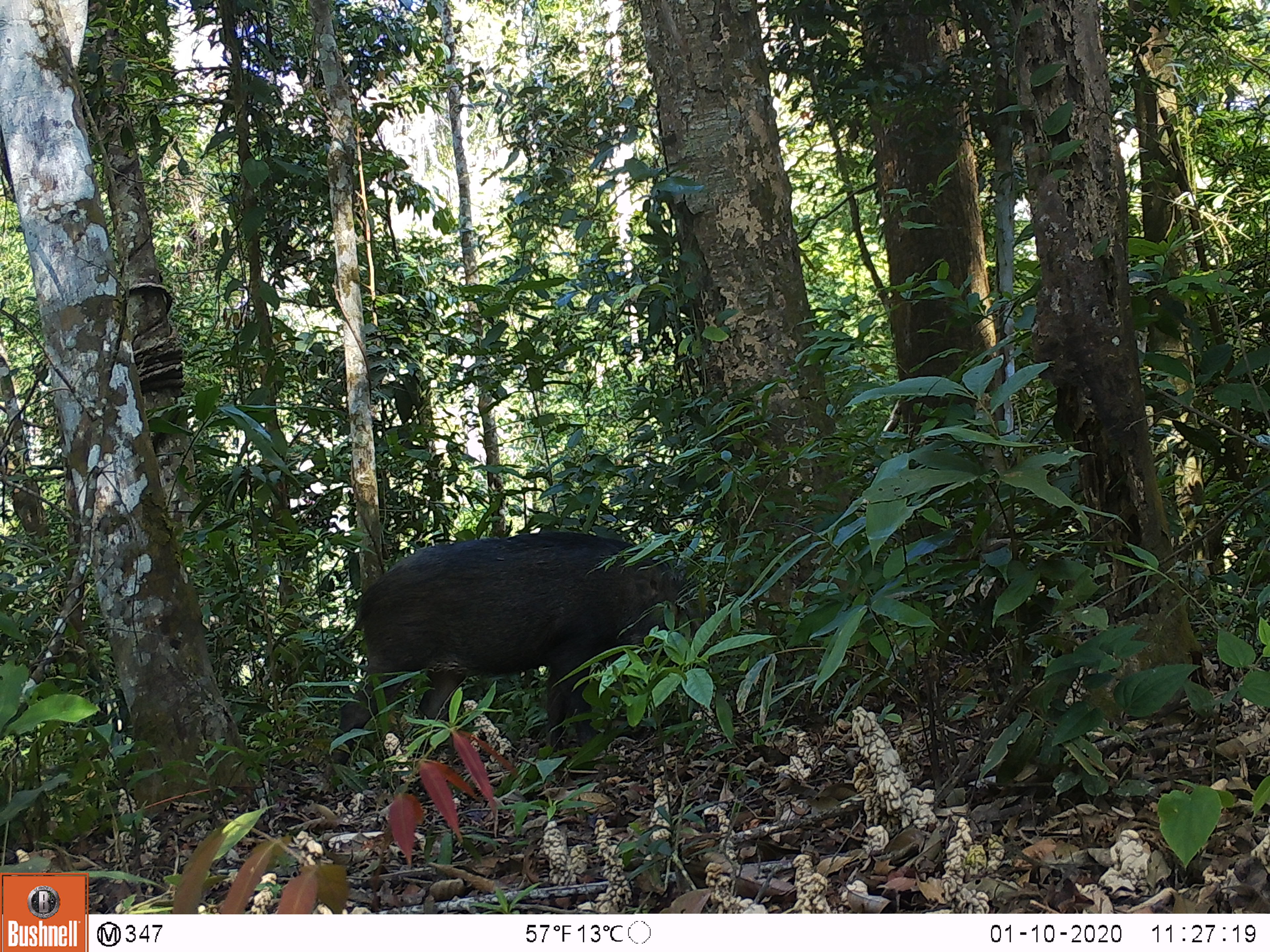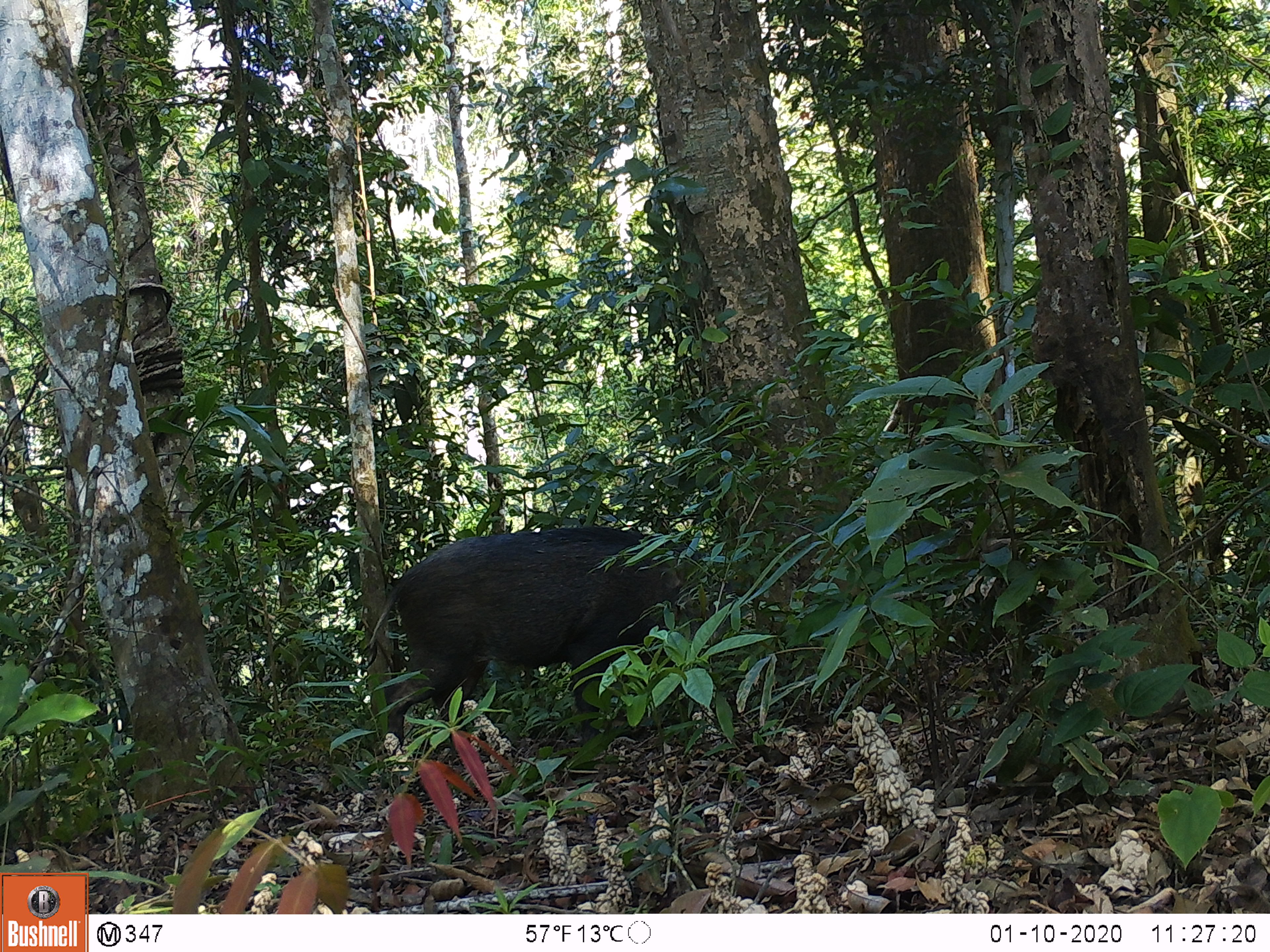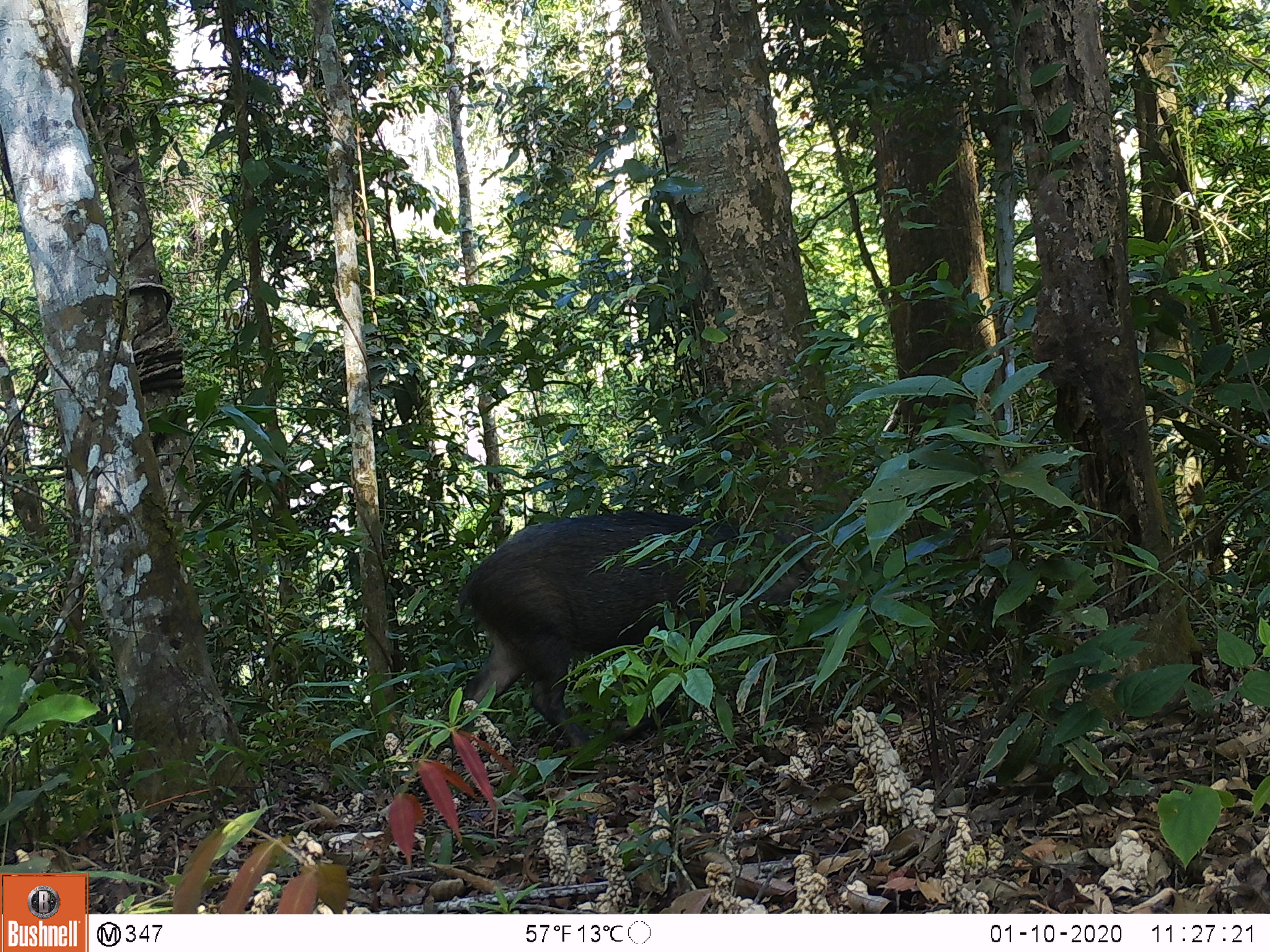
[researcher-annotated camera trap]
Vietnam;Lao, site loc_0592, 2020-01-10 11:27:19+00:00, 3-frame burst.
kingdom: Animalia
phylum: Chordata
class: Mammalia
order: Artiodactyla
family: Suidae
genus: Sus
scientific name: Sus scrofa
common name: eurasian wild pig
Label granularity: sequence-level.